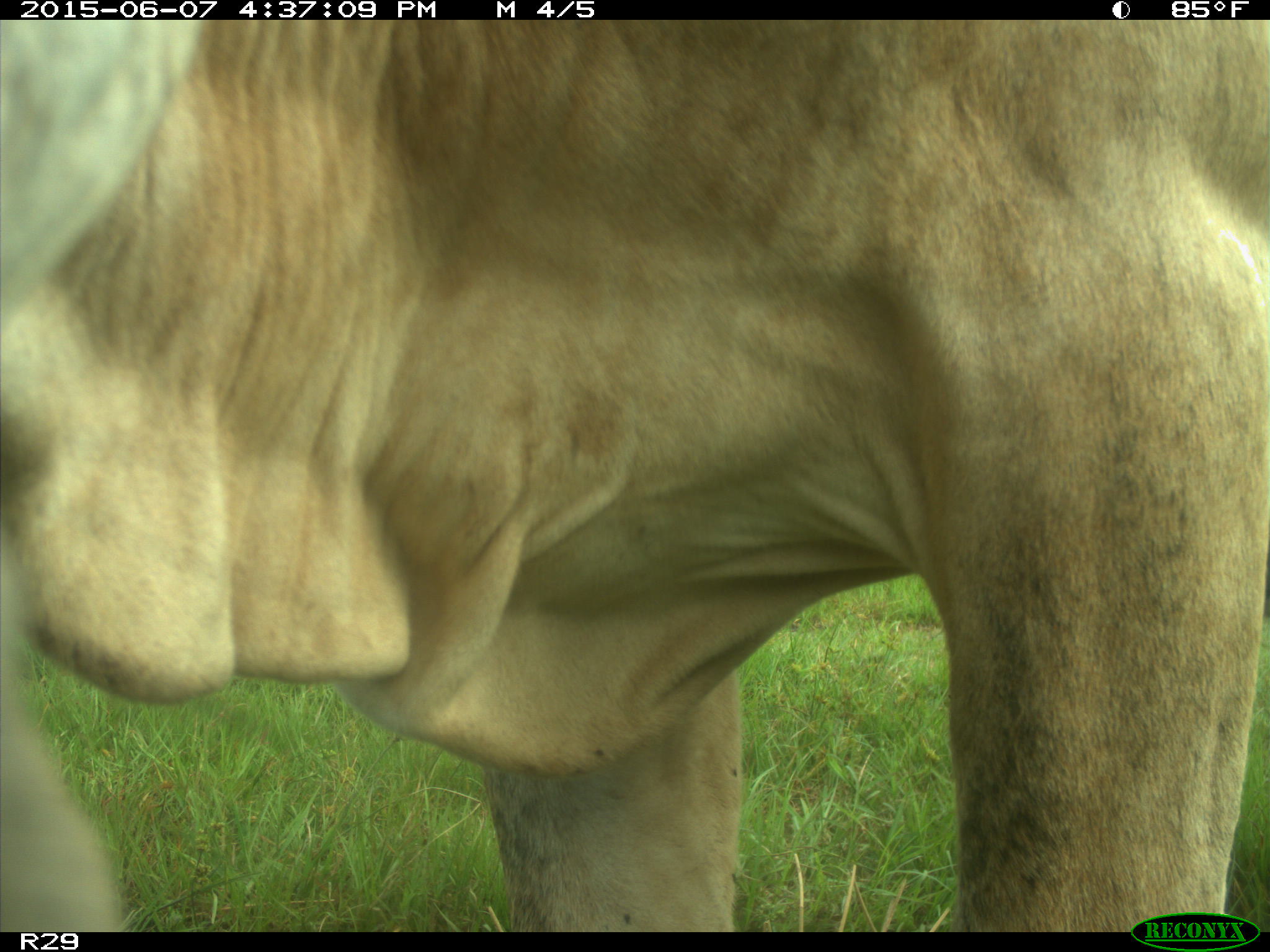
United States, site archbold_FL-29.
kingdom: Animalia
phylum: Chordata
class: Mammalia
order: Artiodactyla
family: Bovidae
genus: Bos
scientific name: Bos taurus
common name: domestic cow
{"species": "Bos taurus (domestic cow)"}